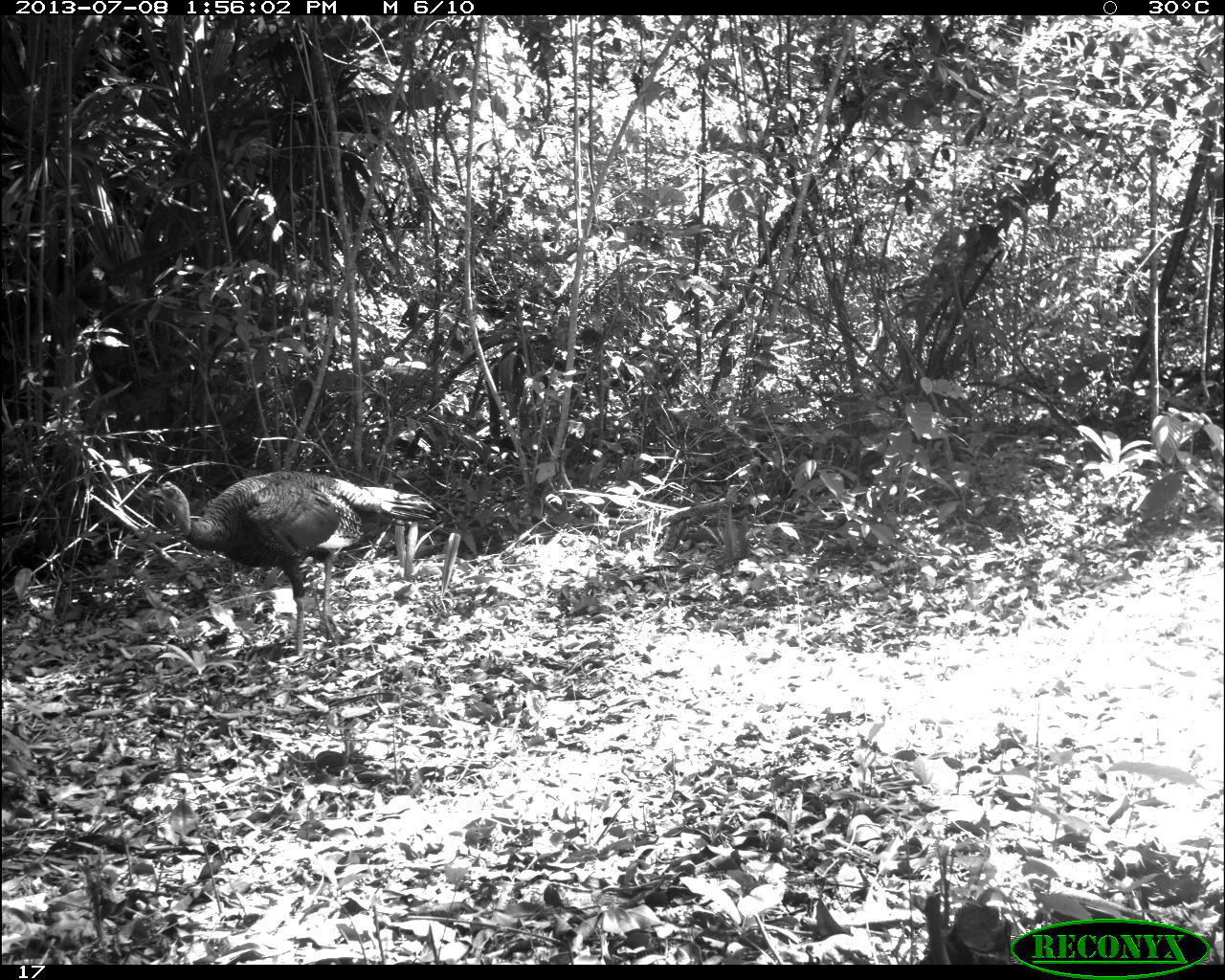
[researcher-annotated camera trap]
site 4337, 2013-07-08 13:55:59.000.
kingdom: Animalia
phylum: Chordata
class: Aves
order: Galliformes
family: Phasianidae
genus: Meleagris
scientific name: Meleagris ocellata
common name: ocellated turkey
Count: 1.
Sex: male.